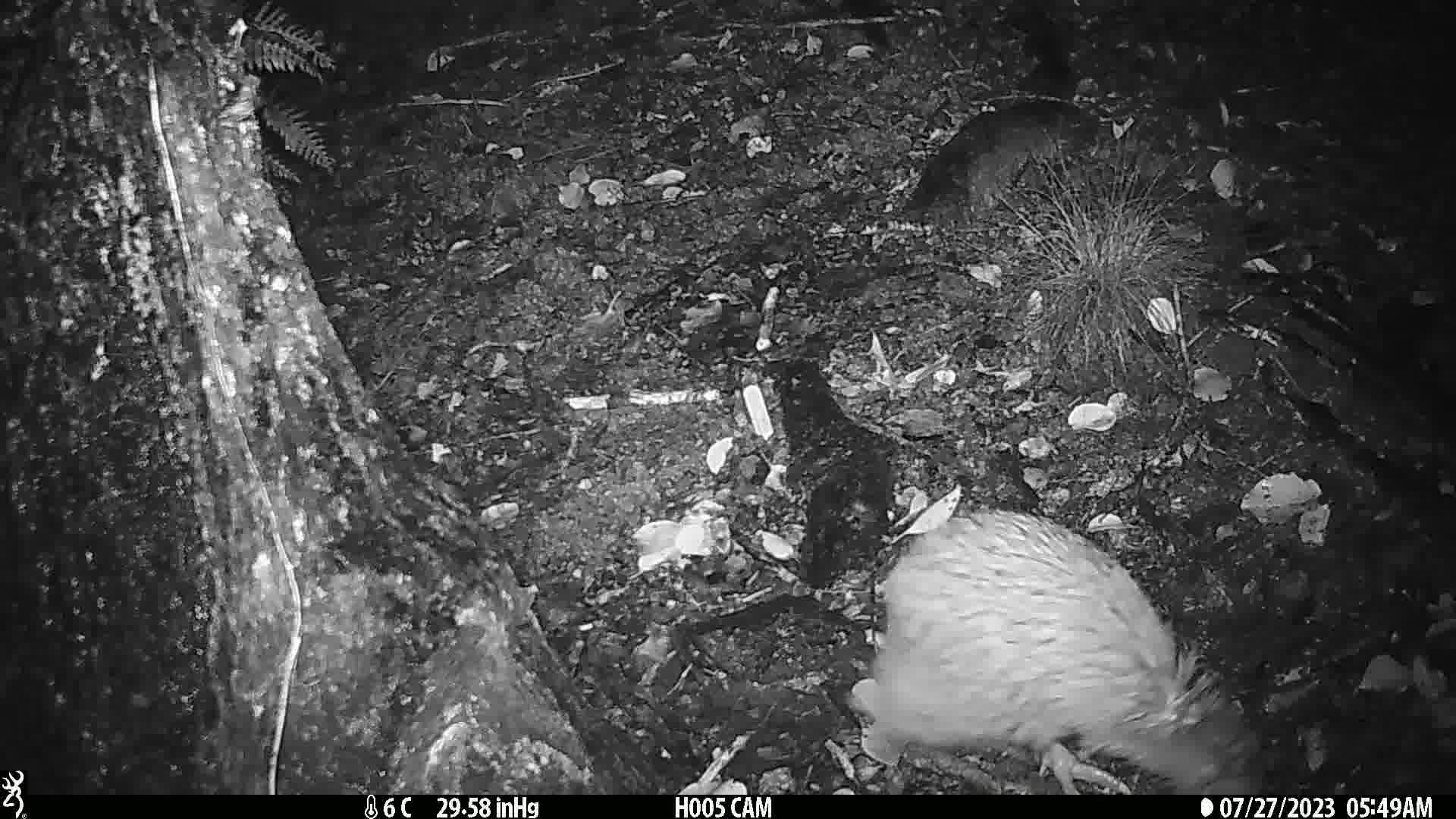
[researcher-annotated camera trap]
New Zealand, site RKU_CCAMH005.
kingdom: Animalia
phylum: Chordata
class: Aves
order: Apterygiformes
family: Apterygidae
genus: Apteryx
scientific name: Apteryx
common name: kiwi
Kiwi (Apteryx).